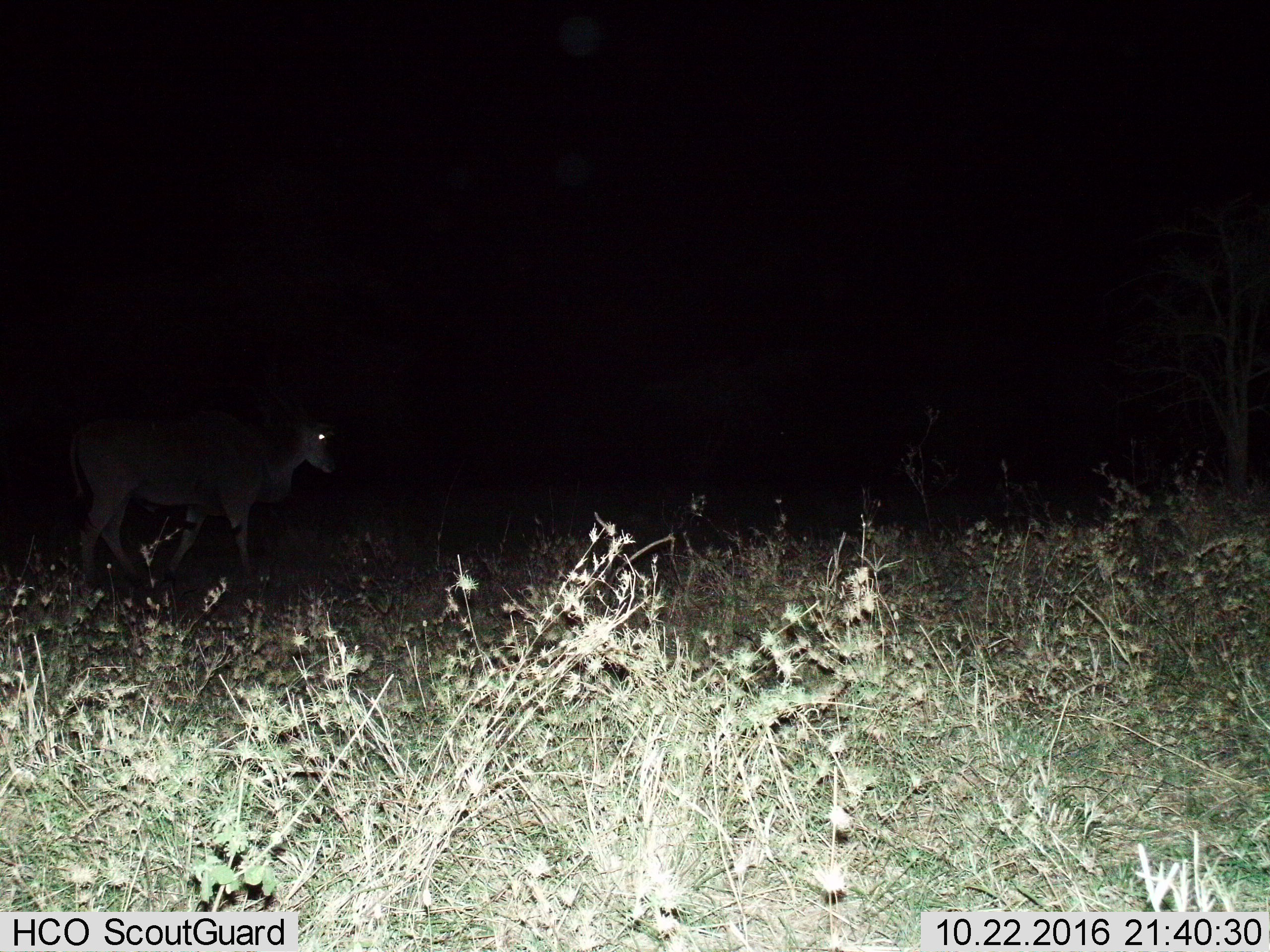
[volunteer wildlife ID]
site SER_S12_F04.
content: unidentified animal